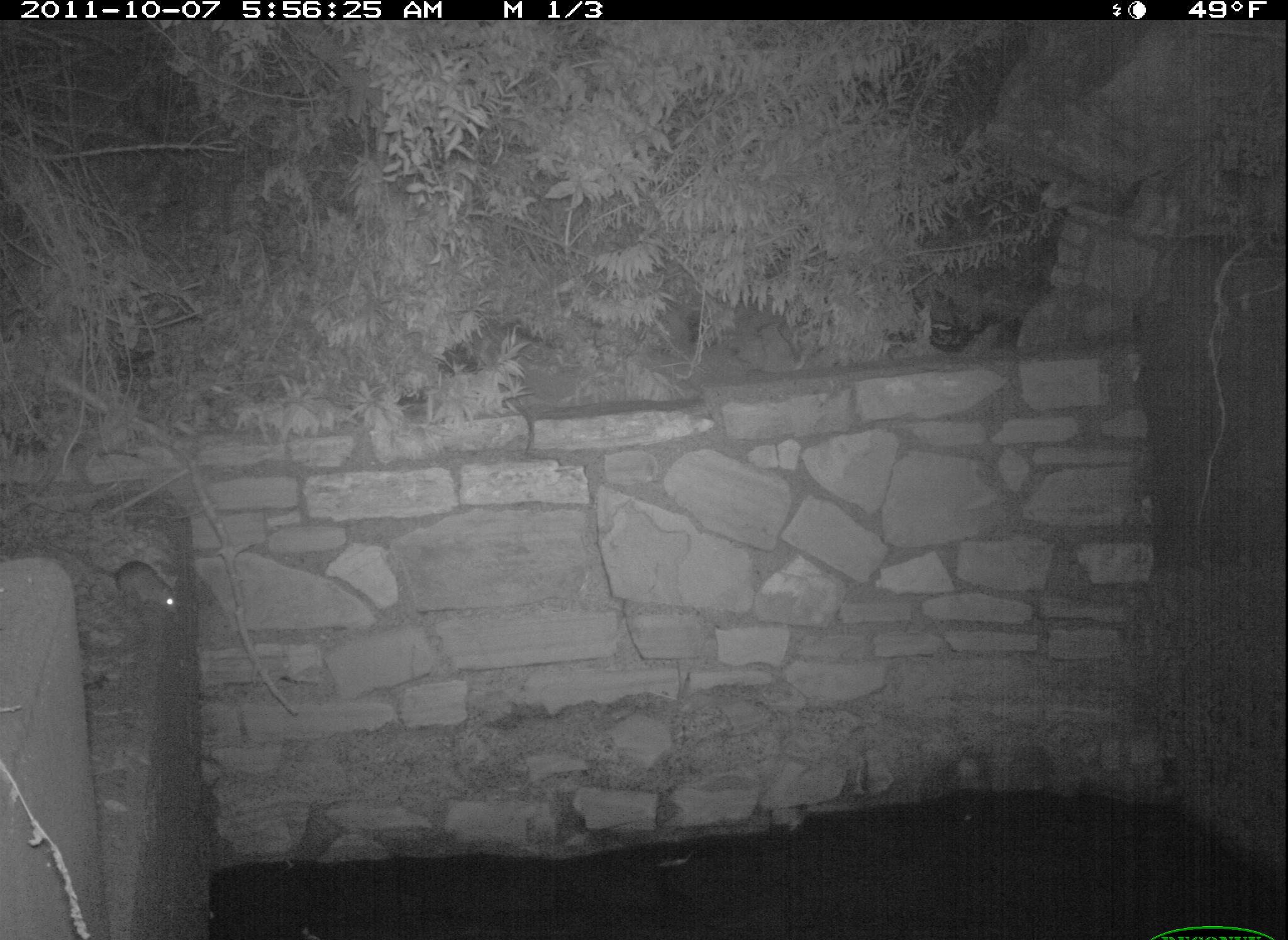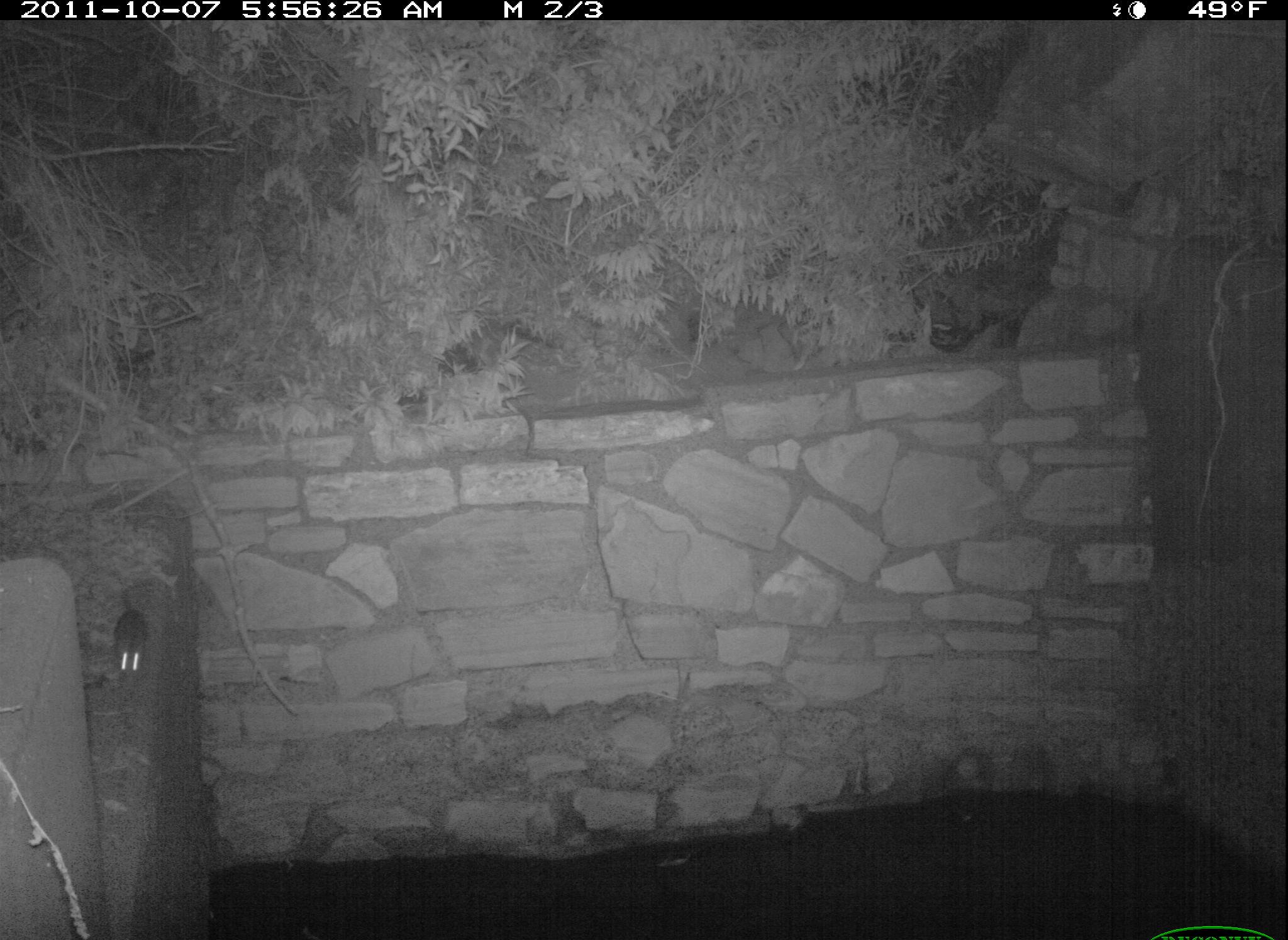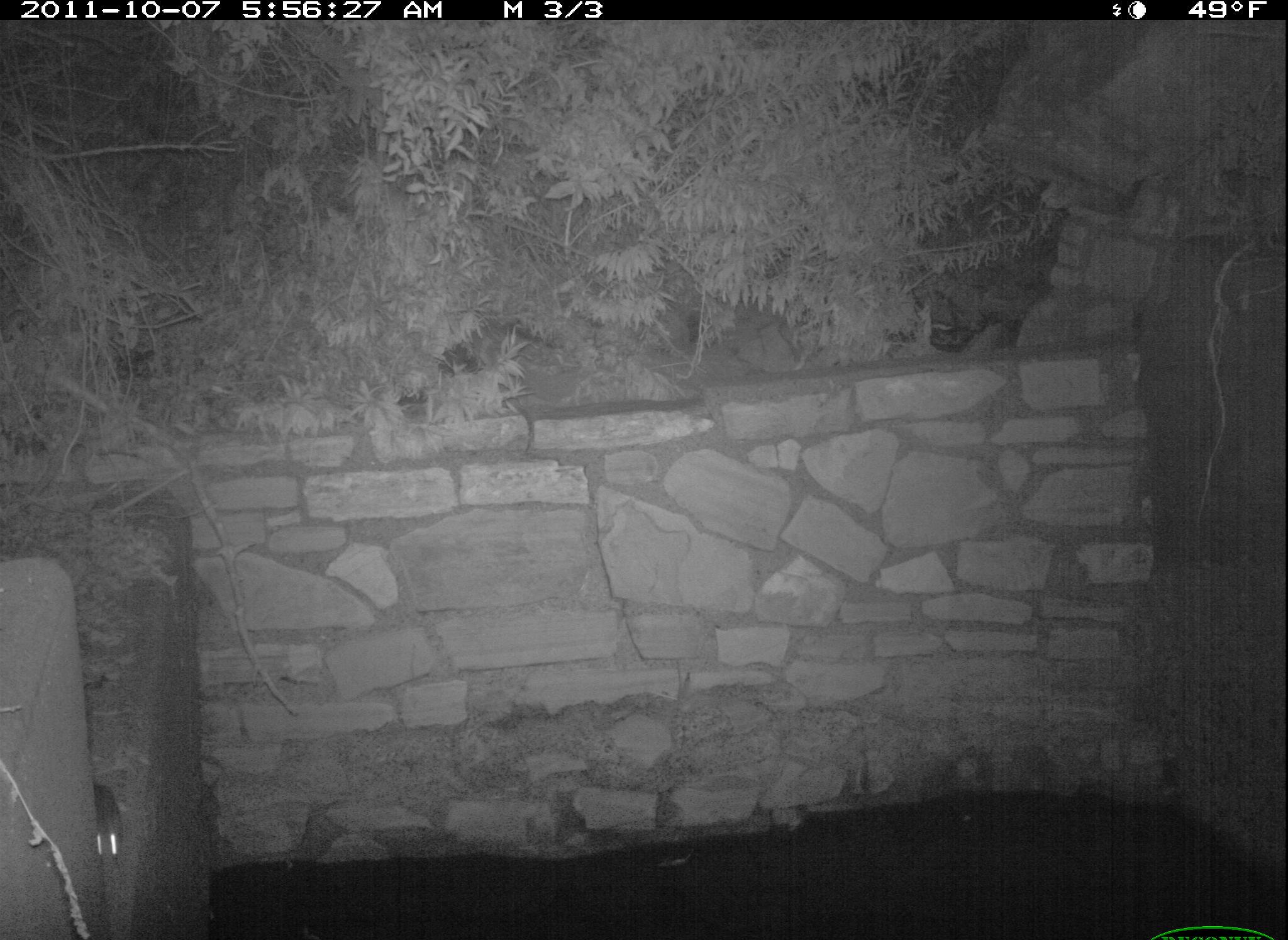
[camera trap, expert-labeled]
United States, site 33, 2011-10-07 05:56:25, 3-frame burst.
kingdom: Animalia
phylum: Chordata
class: Mammalia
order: Rodentia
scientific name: Rodentia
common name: rodent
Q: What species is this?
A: Rodent (Rodentia).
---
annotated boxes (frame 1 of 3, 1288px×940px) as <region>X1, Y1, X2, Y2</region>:
rodent: <region>94, 539, 198, 630</region>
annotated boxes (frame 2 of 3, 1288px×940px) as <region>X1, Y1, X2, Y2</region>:
rodent: <region>97, 580, 196, 698</region>